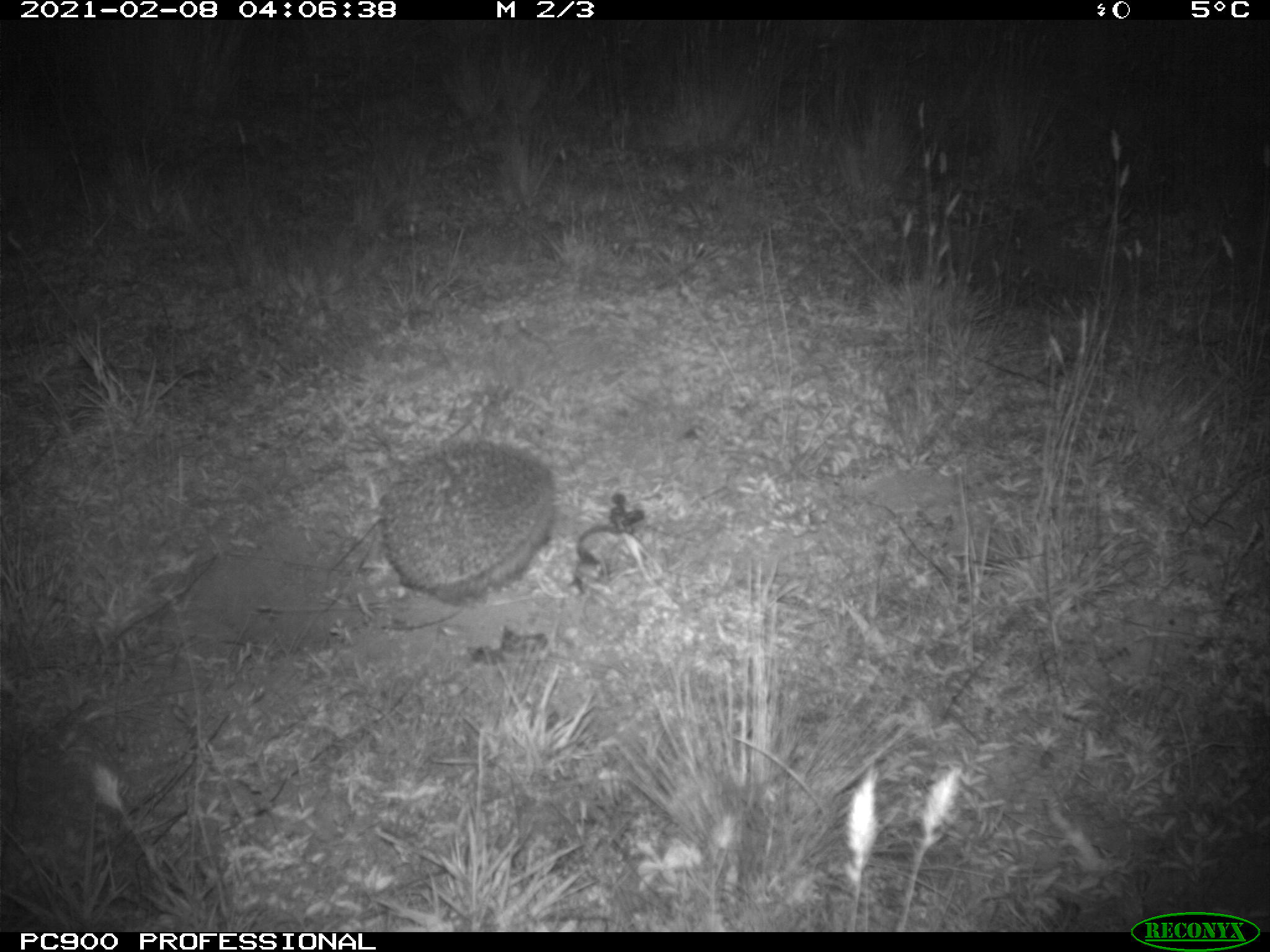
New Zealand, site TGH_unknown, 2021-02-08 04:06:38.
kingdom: Animalia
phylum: Chordata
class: Mammalia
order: Eulipotyphla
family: Erinaceidae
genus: Erinaceus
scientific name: Erinaceus europaeus europaeus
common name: european hedgehog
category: hedgehog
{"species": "hedgehog (european hedgehog) (Erinaceus europaeus europaeus)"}